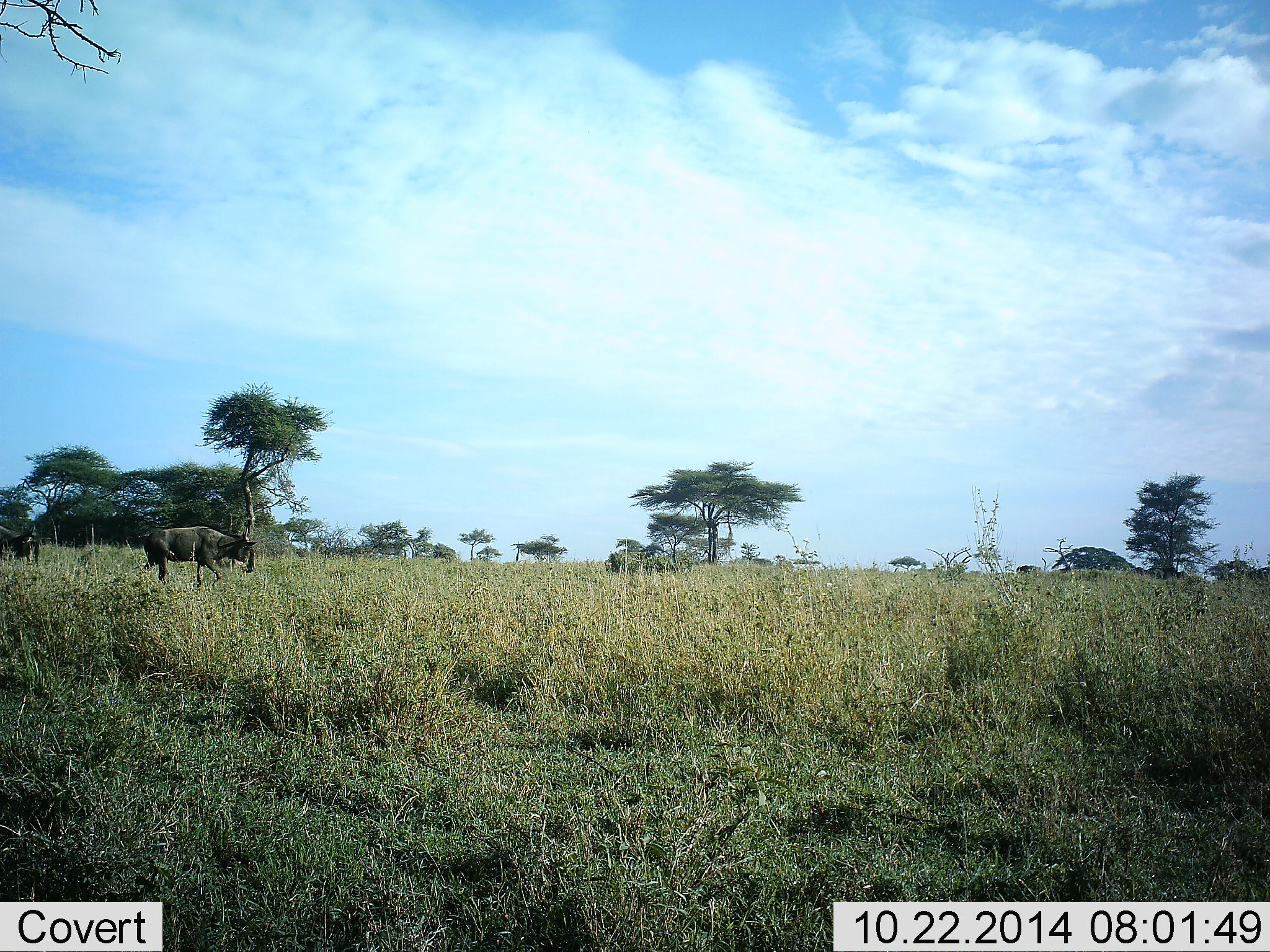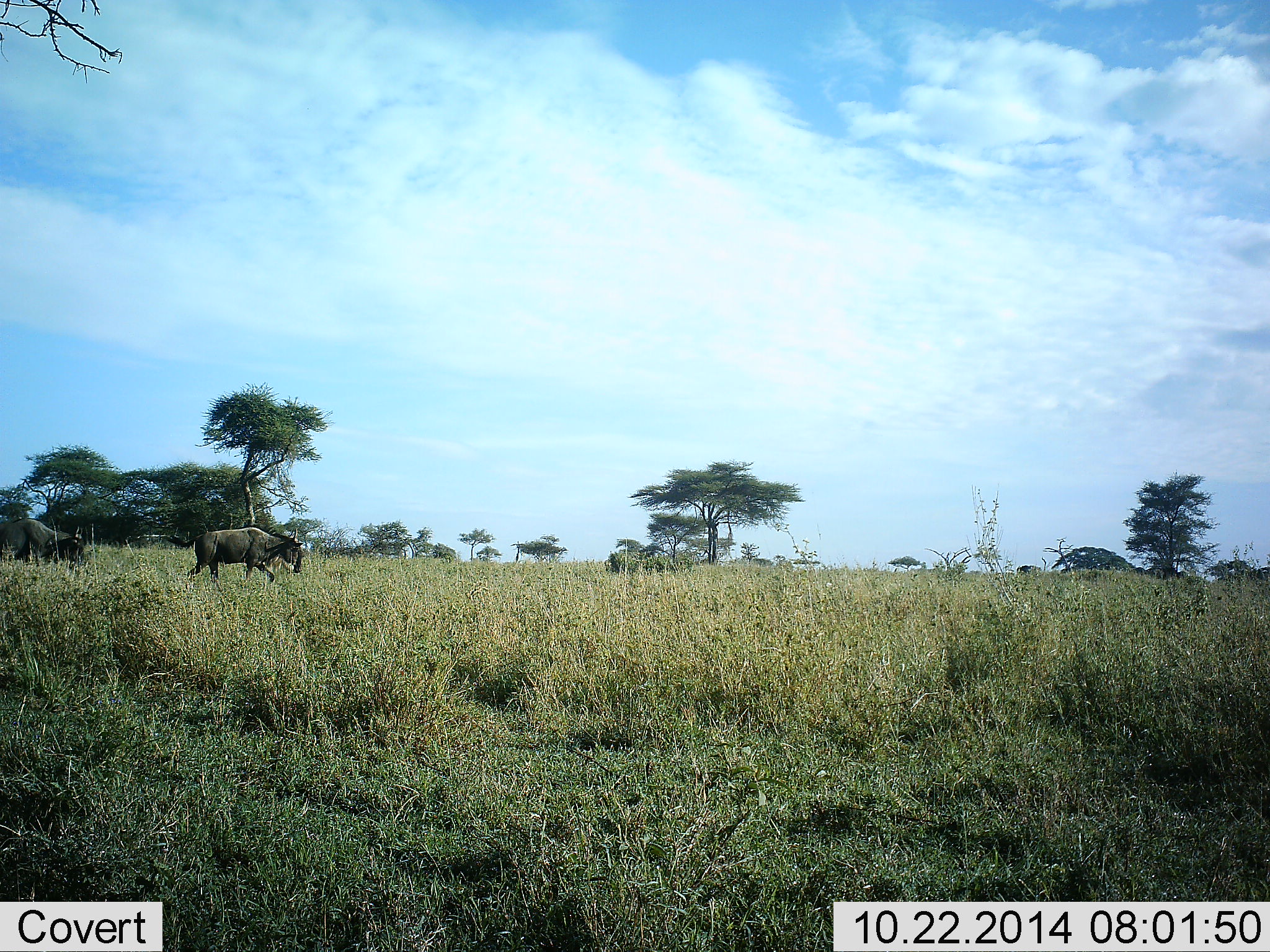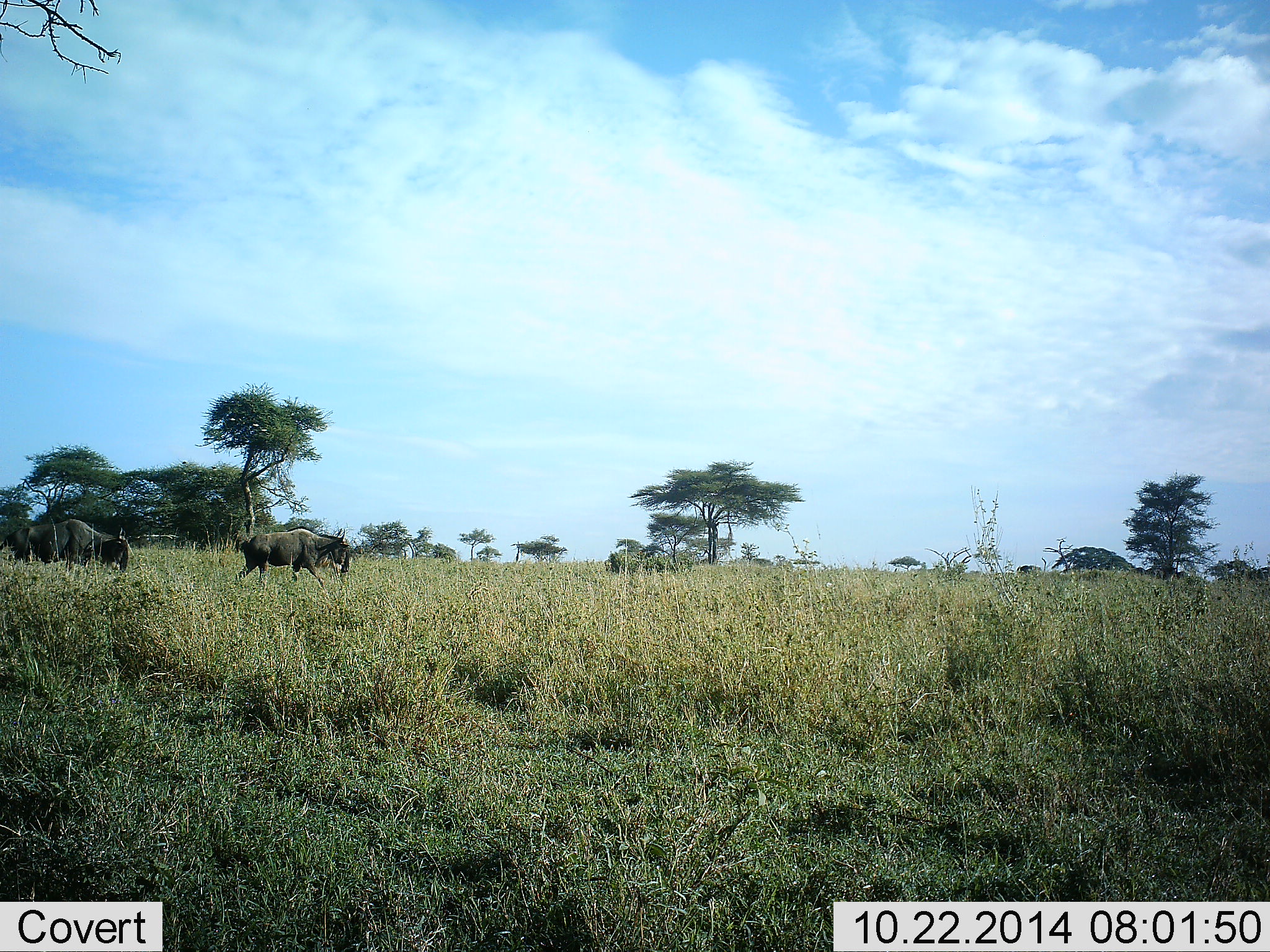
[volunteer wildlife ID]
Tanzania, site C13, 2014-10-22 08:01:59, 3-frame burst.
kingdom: Animalia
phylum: Chordata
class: Mammalia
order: Artiodactyla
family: Bovidae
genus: Connochaetes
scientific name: Connochaetes taurinus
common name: blue wildebeest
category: wildebeest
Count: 2.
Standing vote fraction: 0%.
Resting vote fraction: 0%.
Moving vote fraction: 100%.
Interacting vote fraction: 0%.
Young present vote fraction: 0%.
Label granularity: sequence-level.